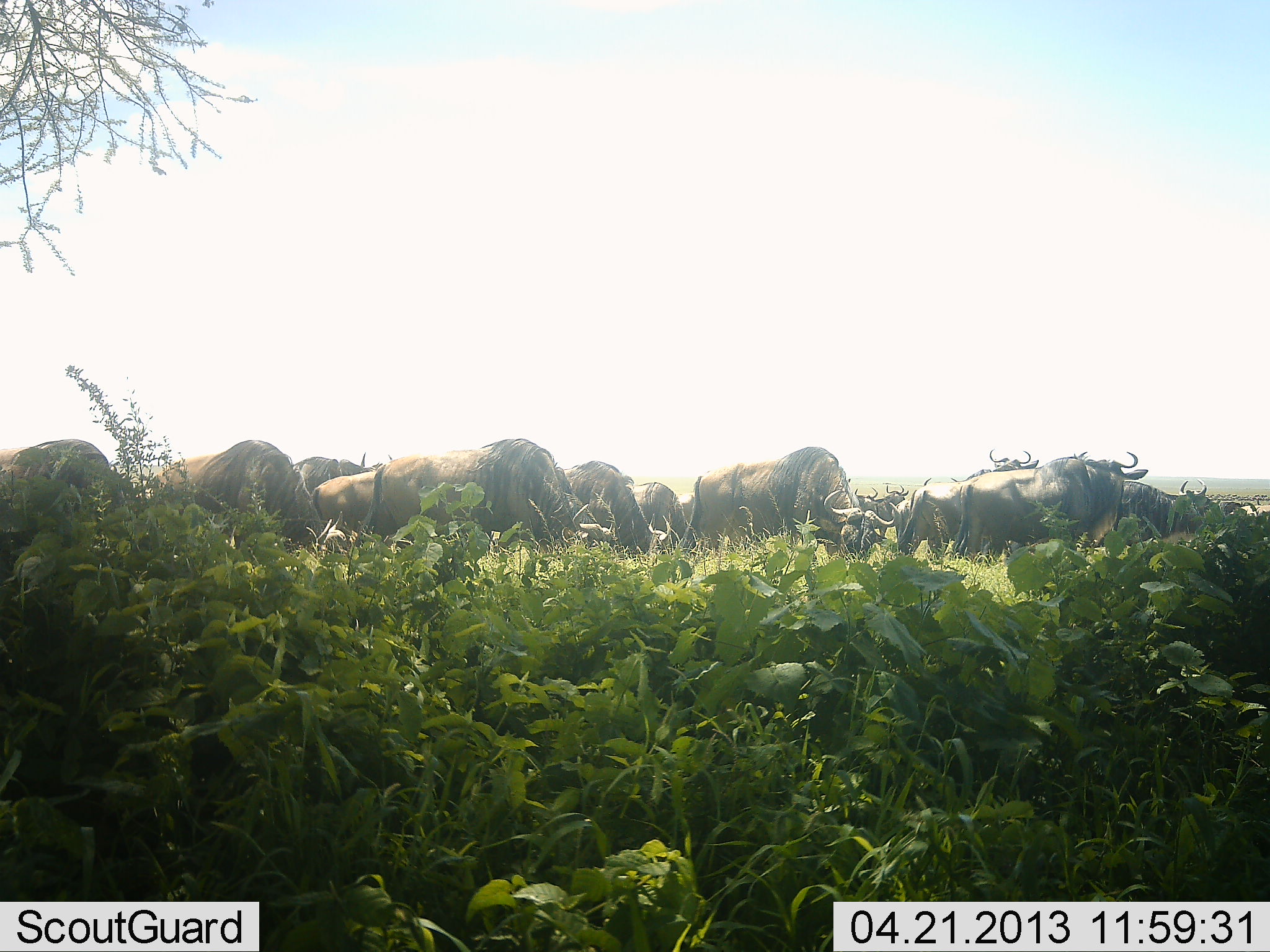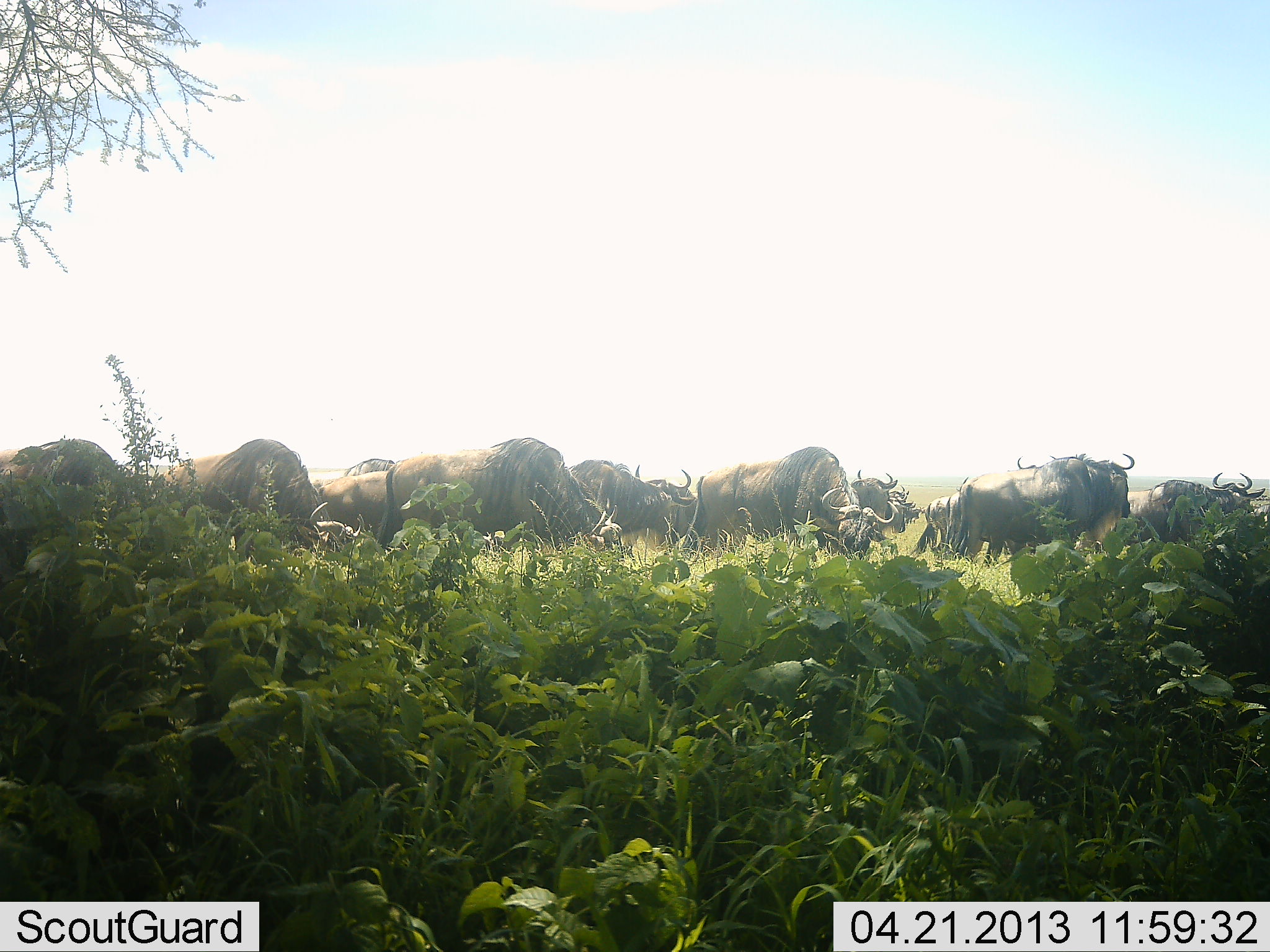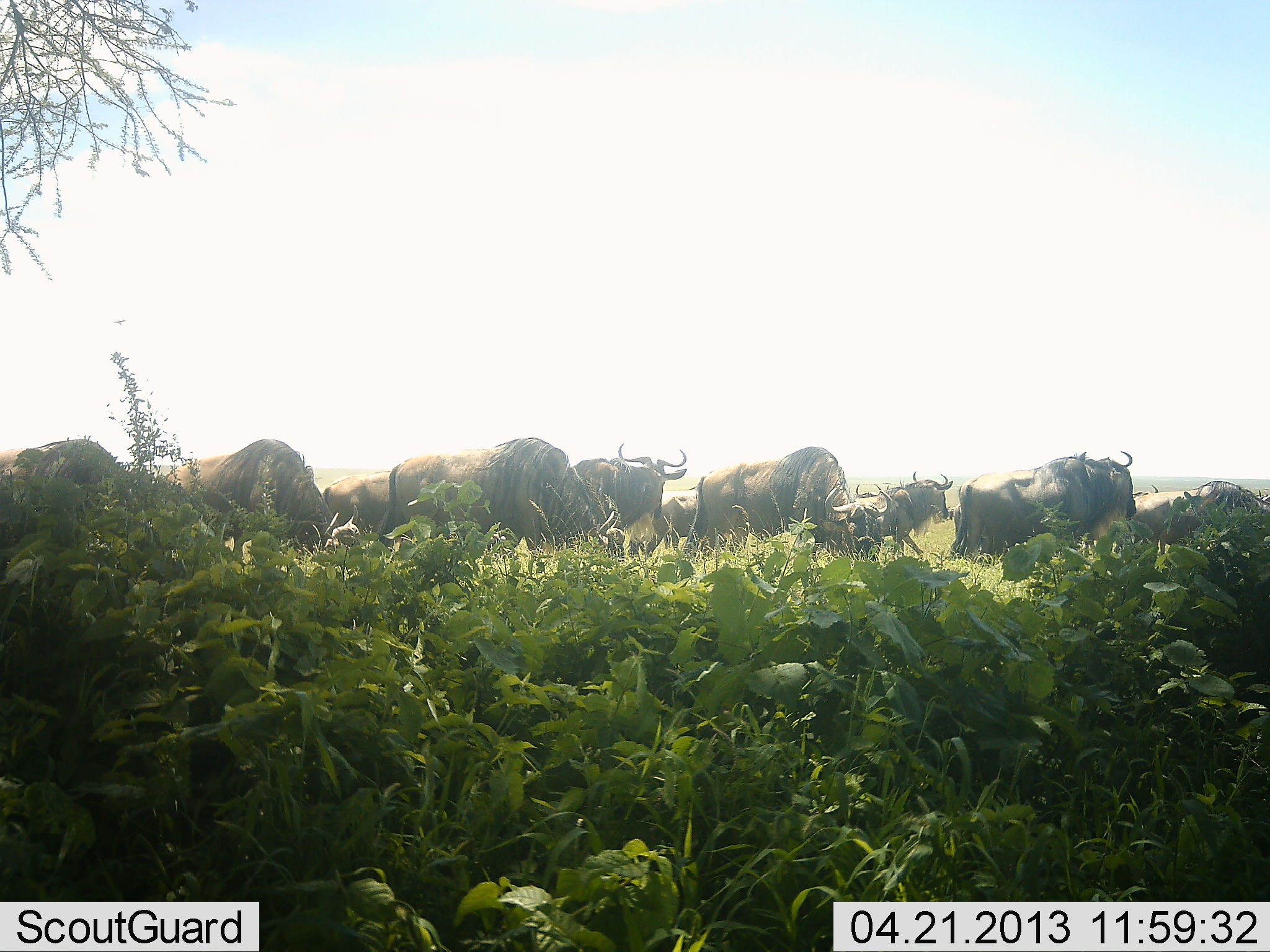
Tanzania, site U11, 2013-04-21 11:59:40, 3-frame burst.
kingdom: Animalia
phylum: Chordata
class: Mammalia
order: Artiodactyla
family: Bovidae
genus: Connochaetes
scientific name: Connochaetes taurinus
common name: blue wildebeest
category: wildebeest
Wildebeest (blue wildebeest) (Connochaetes taurinus), count 11-50. Behavior (volunteer vote fractions): standing 52%, resting 4%, moving 52%, interacting 9%. Young present (vote fraction): 9%. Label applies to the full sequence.